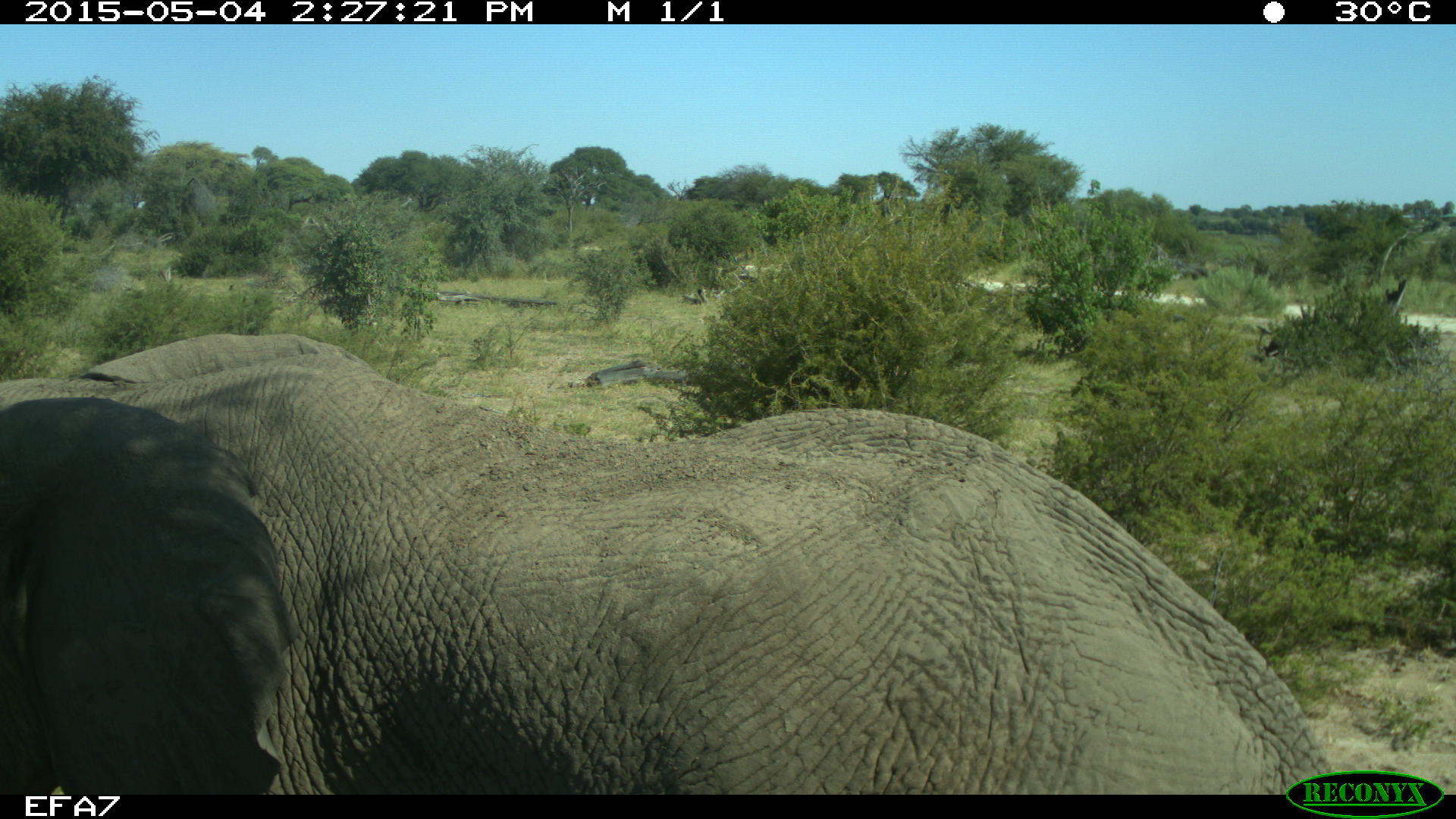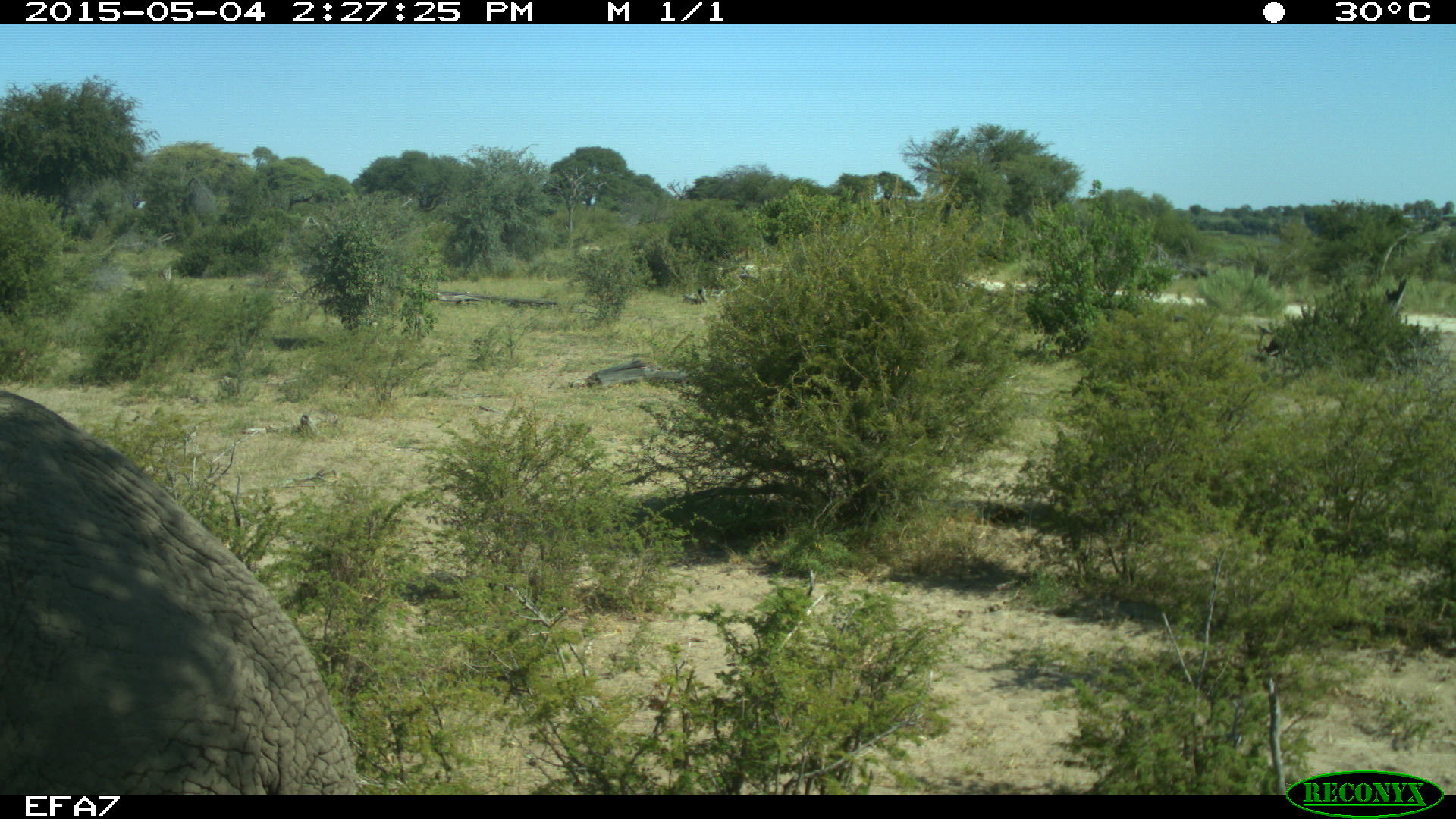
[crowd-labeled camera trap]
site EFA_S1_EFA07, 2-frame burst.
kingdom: Animalia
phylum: Chordata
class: Mammalia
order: Proboscidea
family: Elephantidae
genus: Loxodonta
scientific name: Loxodonta africana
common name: african bush elephant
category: elephant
Elephant (african bush elephant) (Loxodonta africana), count 1. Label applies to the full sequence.